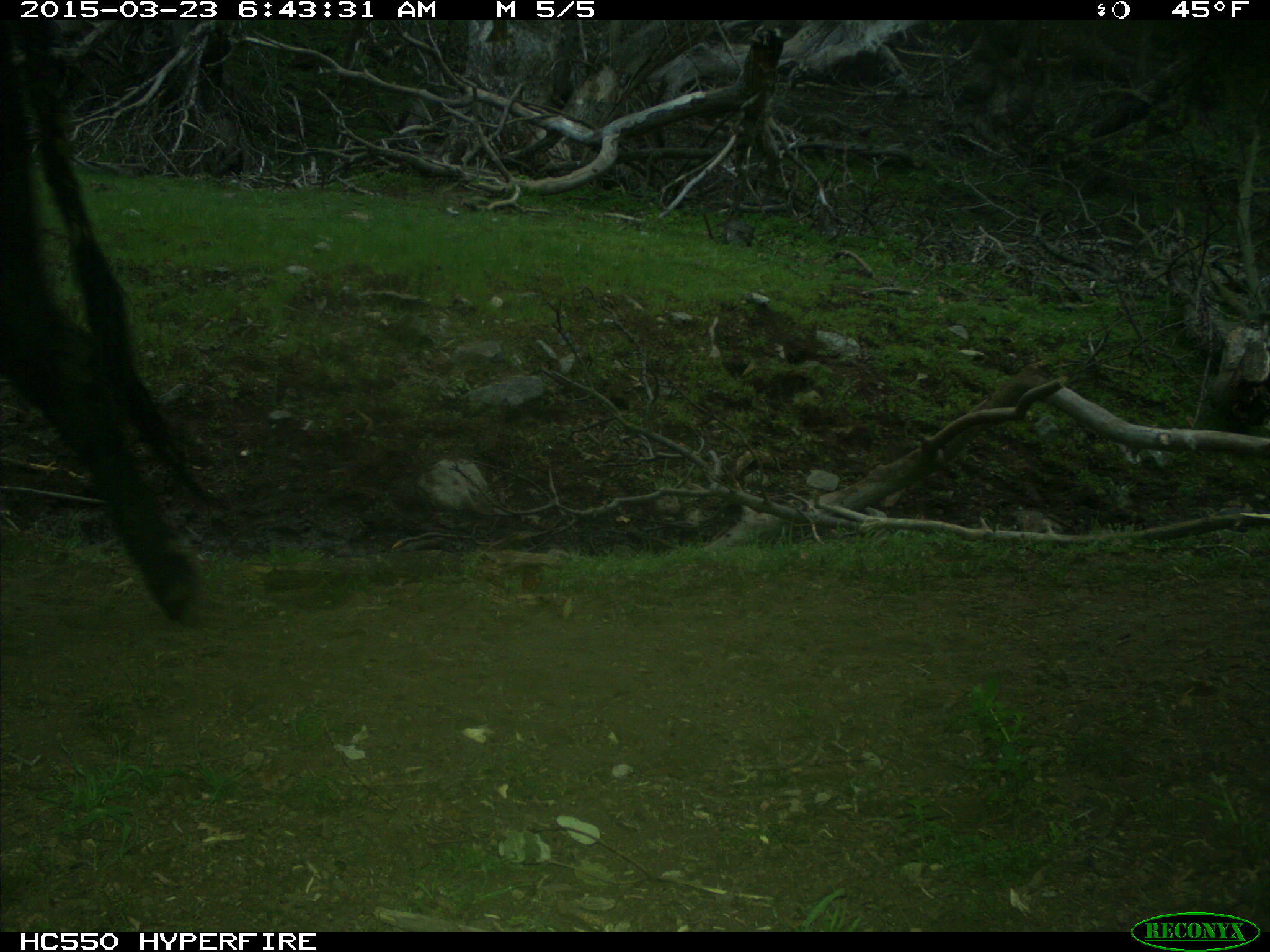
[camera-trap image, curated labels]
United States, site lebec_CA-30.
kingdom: Animalia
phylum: Chordata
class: Mammalia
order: Artiodactyla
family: Bovidae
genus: Bos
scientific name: Bos taurus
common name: domestic cow